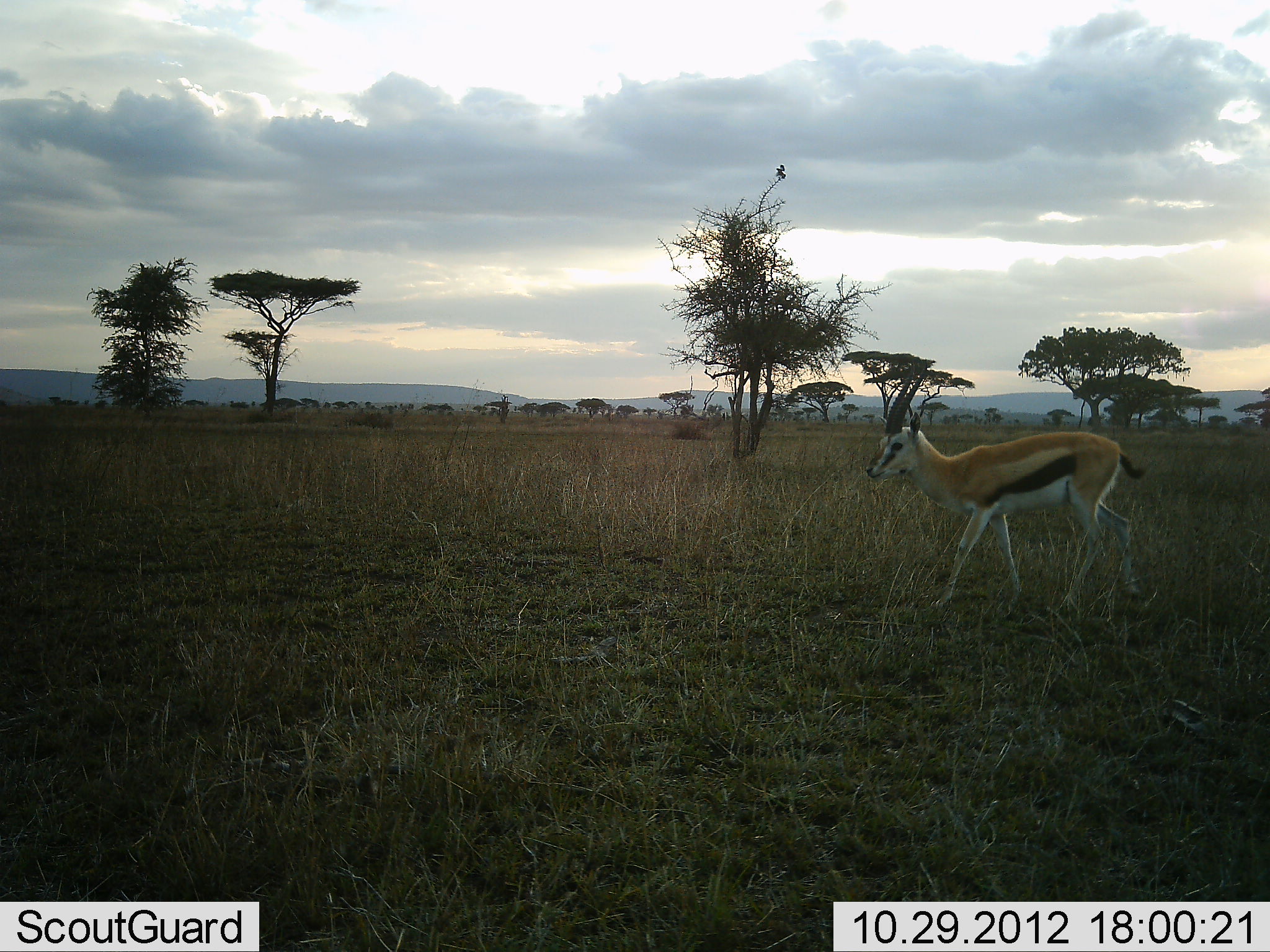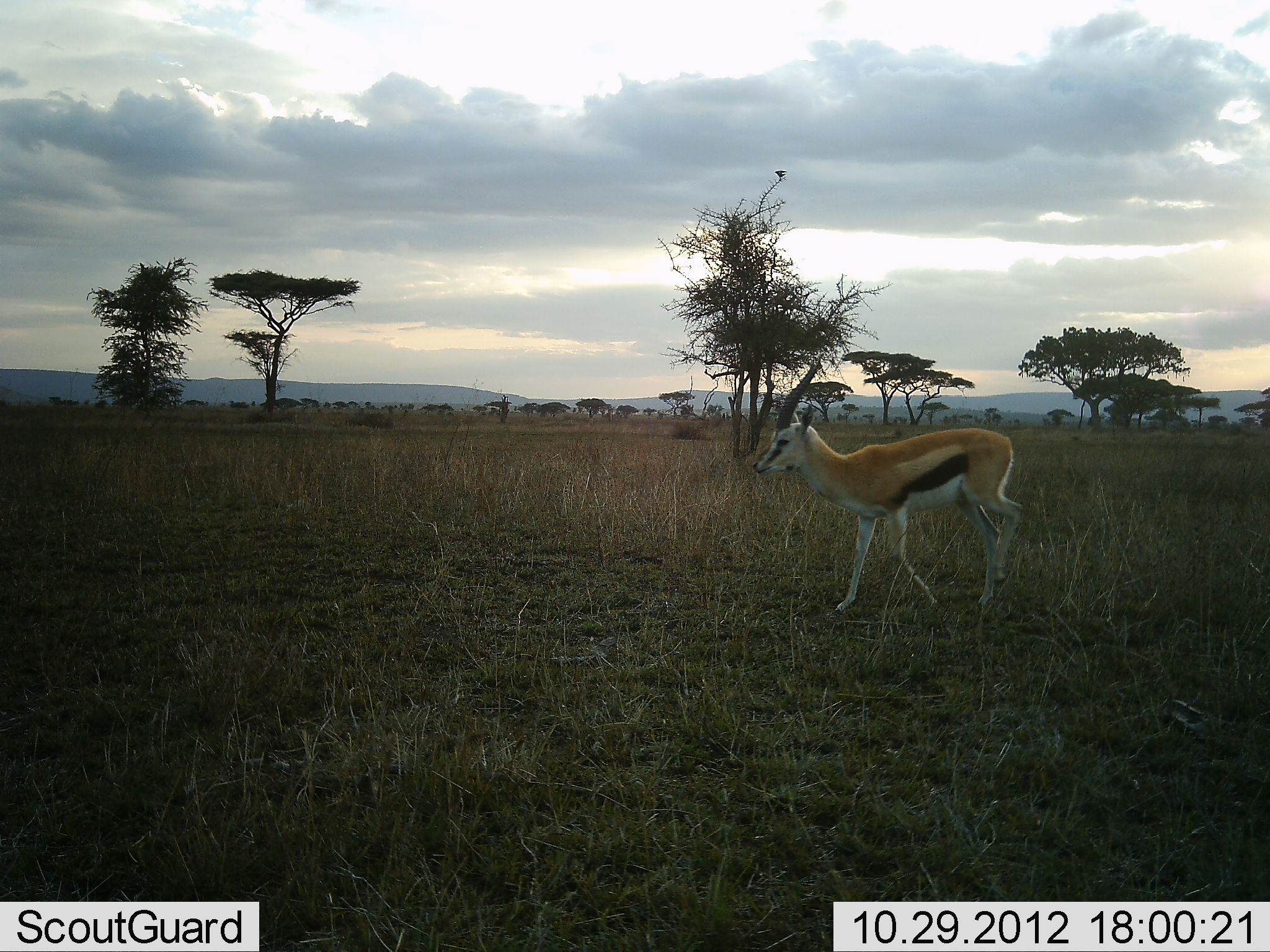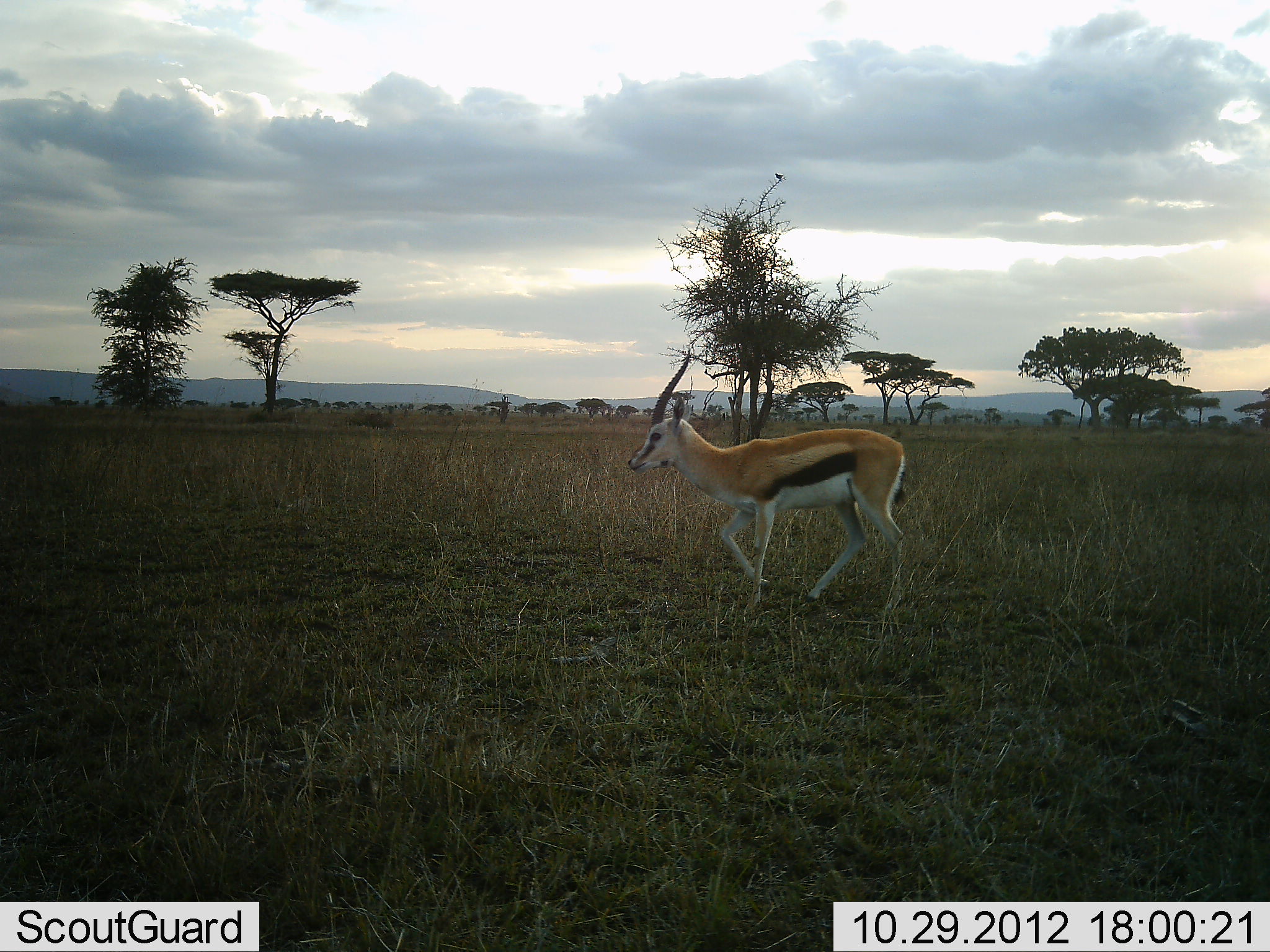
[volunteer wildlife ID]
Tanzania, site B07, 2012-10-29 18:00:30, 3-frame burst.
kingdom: Animalia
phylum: Chordata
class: Mammalia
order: Artiodactyla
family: Bovidae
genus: Eudorcas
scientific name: Eudorcas thomsonii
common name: thomson's gazelle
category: gazellethomsons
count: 1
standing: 0%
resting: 0%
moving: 100%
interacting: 0%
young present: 0%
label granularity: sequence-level